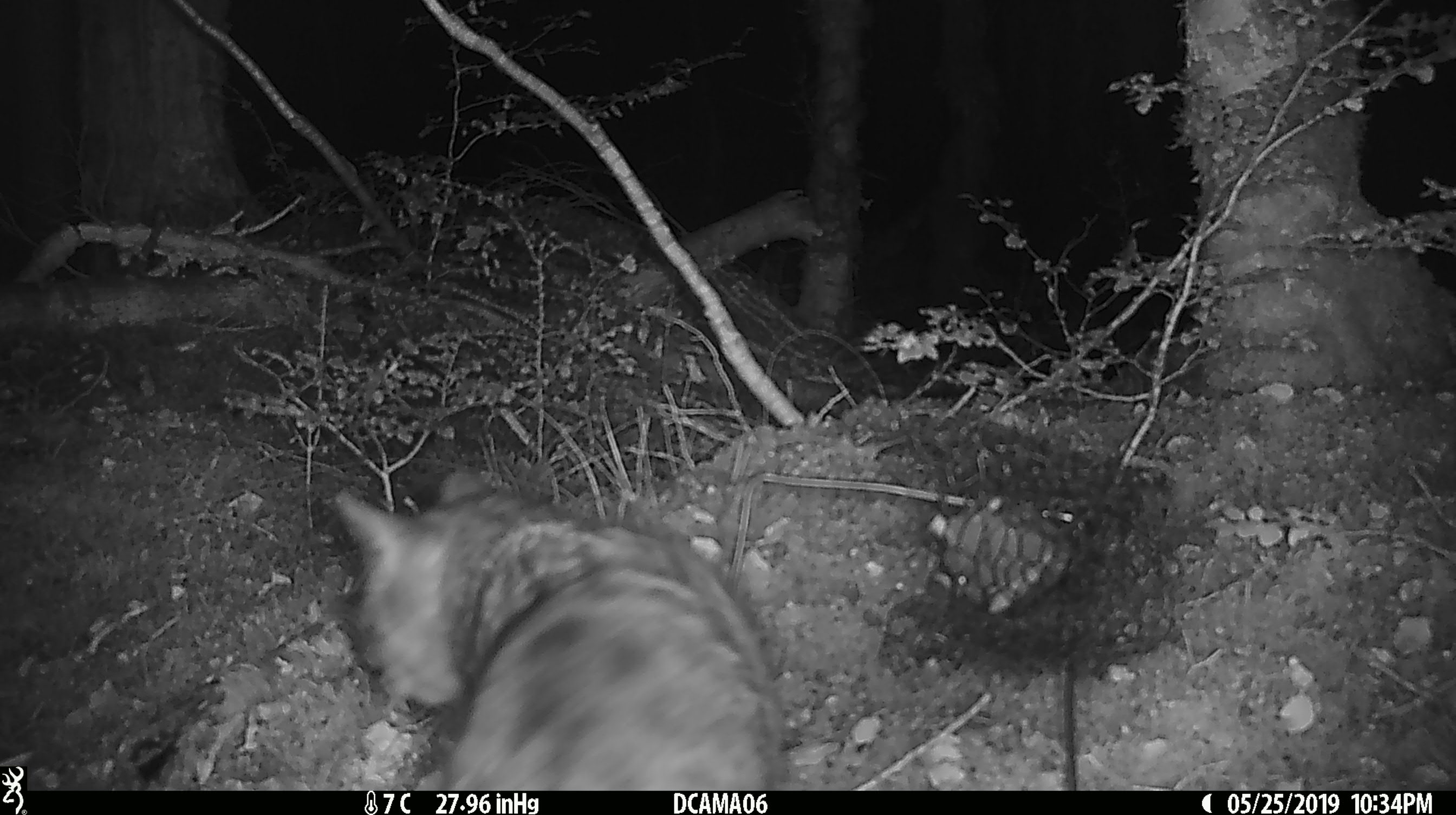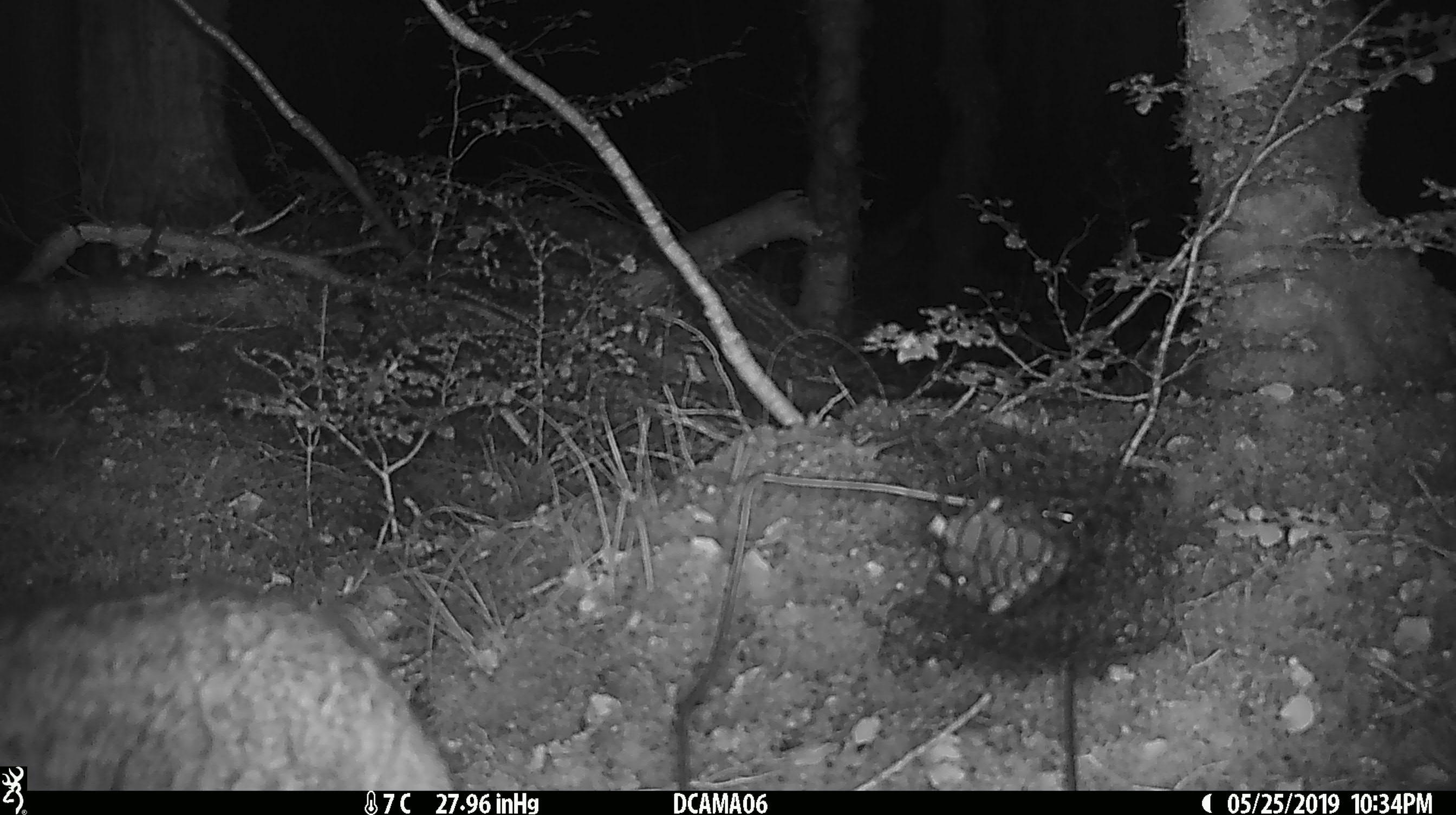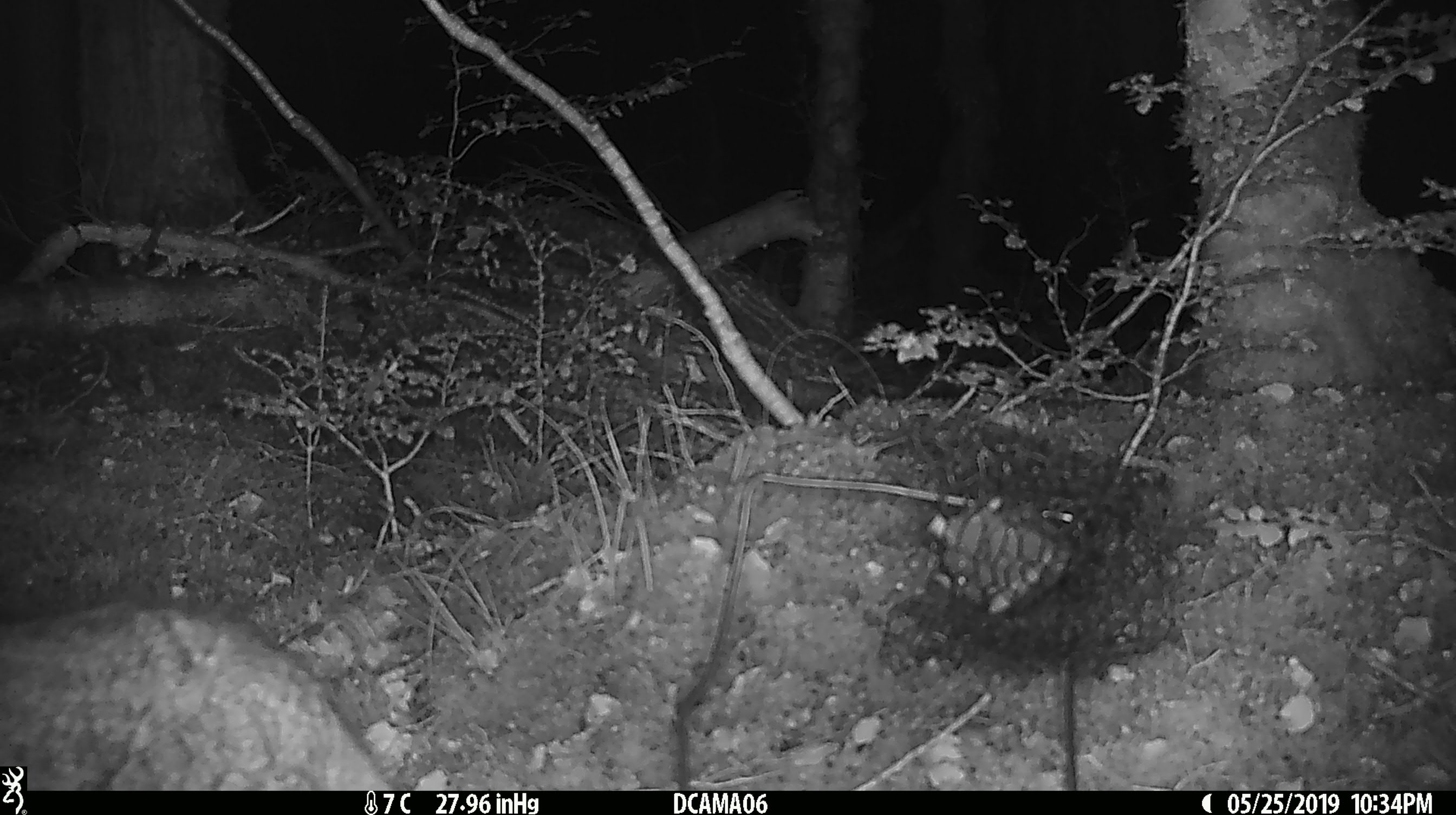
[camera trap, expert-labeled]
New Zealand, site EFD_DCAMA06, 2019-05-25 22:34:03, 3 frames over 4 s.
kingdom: Animalia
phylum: Chordata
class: Mammalia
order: Carnivora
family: Felidae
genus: Felis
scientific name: Felis catus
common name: domestic cat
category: cat